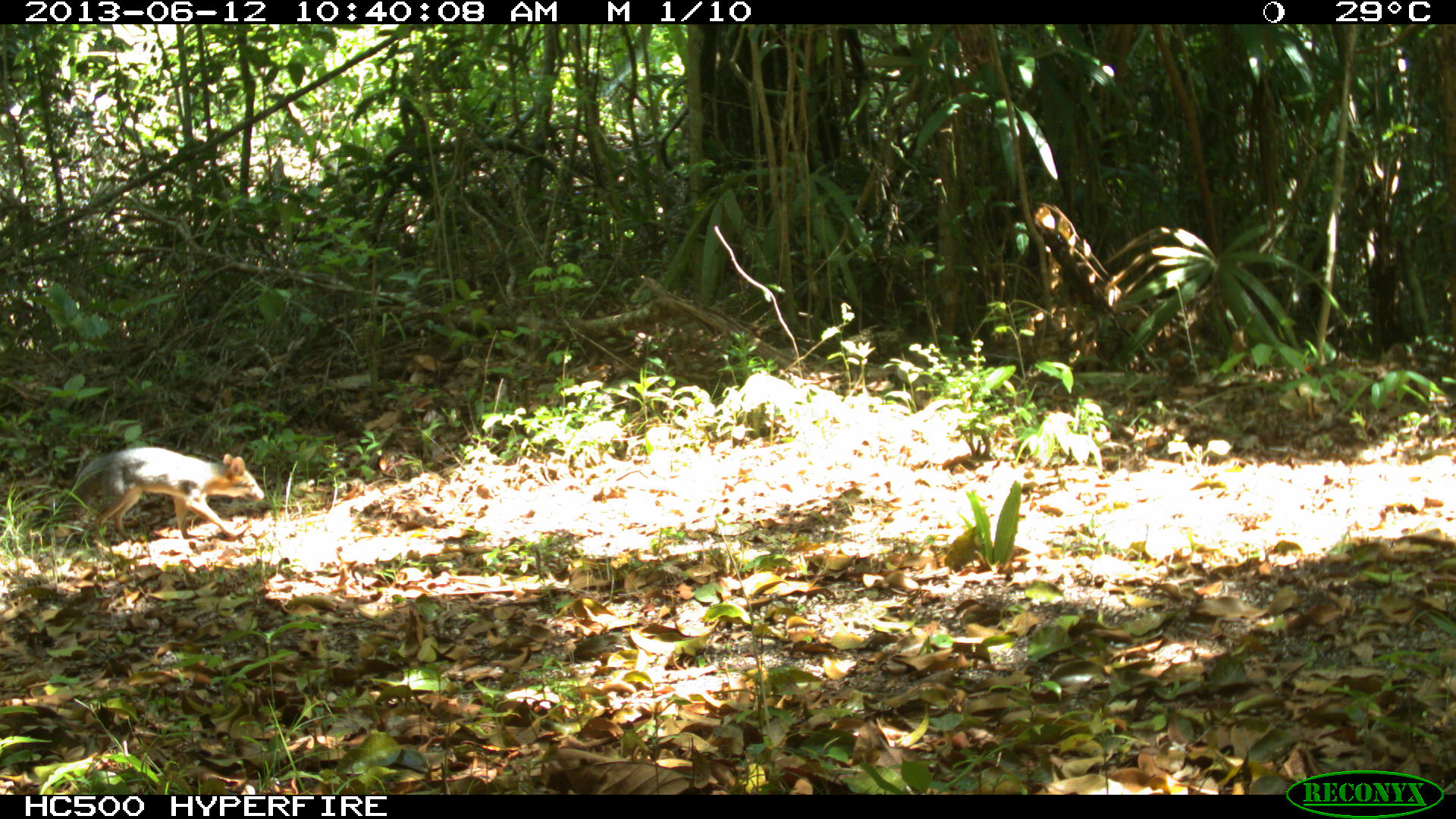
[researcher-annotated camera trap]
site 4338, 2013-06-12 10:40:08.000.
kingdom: Animalia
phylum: Chordata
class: Mammalia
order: Carnivora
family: Canidae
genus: Urocyon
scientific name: Urocyon cinereoargenteus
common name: gray fox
Urocyon cinereoargenteus (gray fox), count 1.